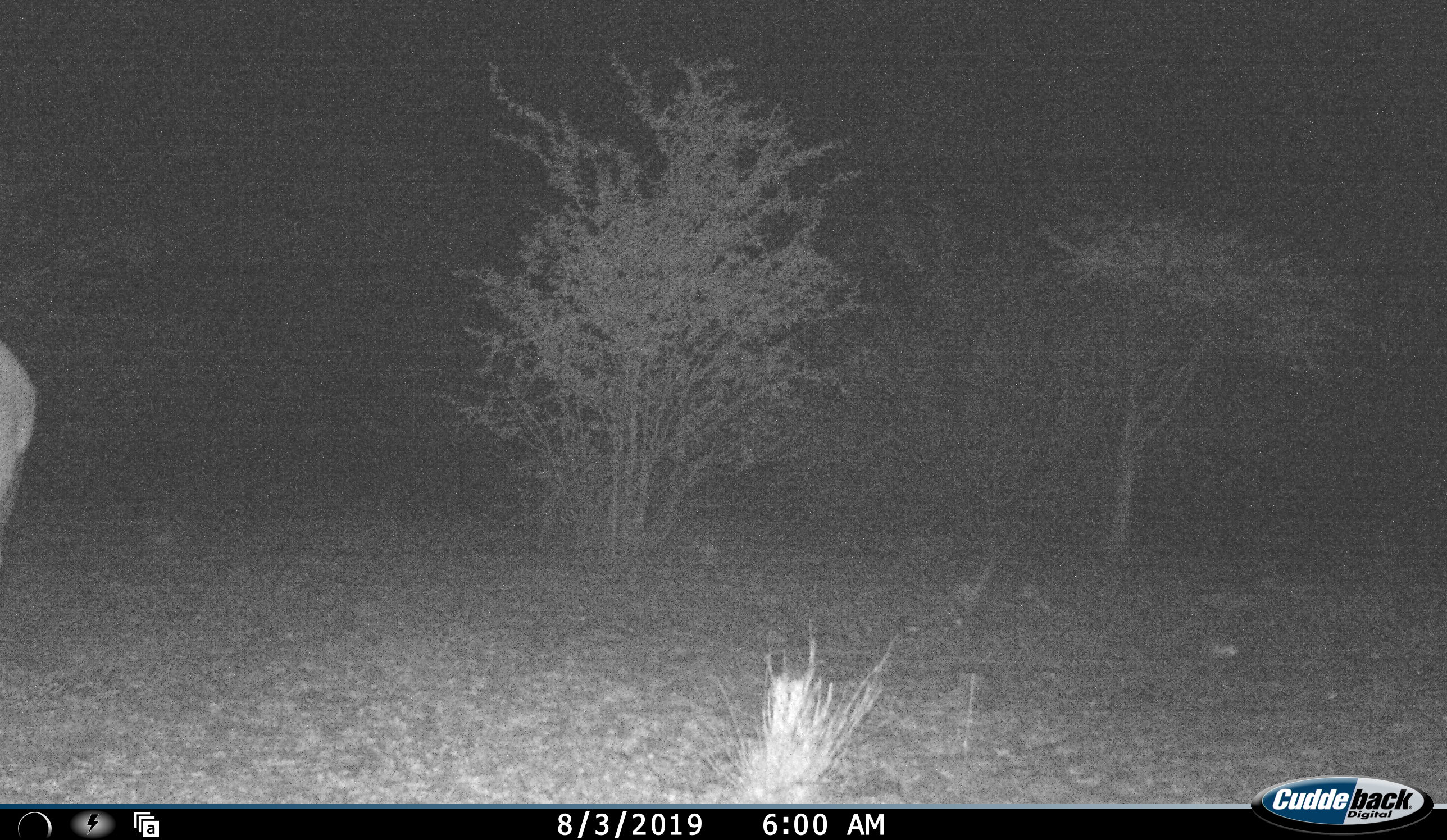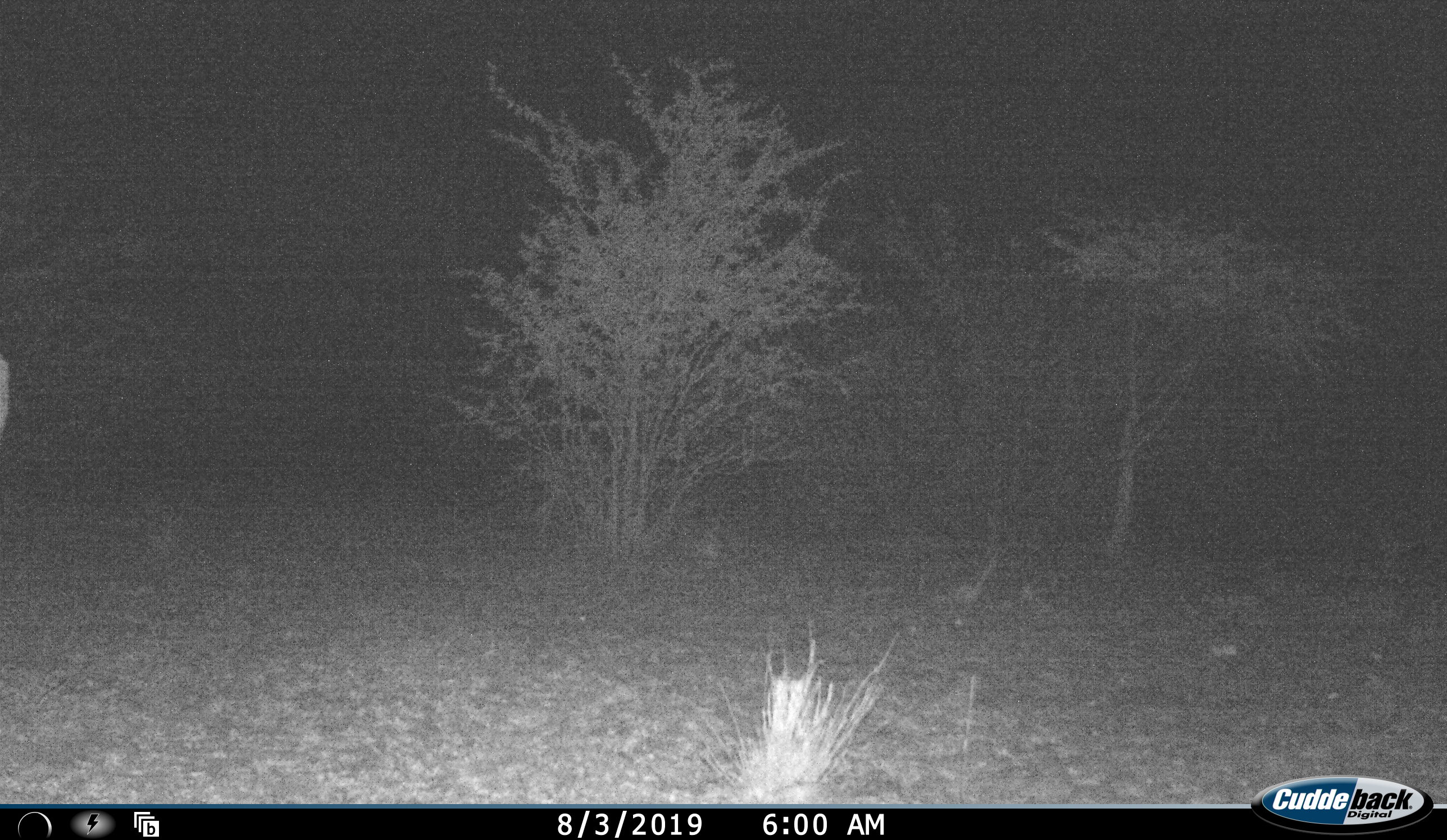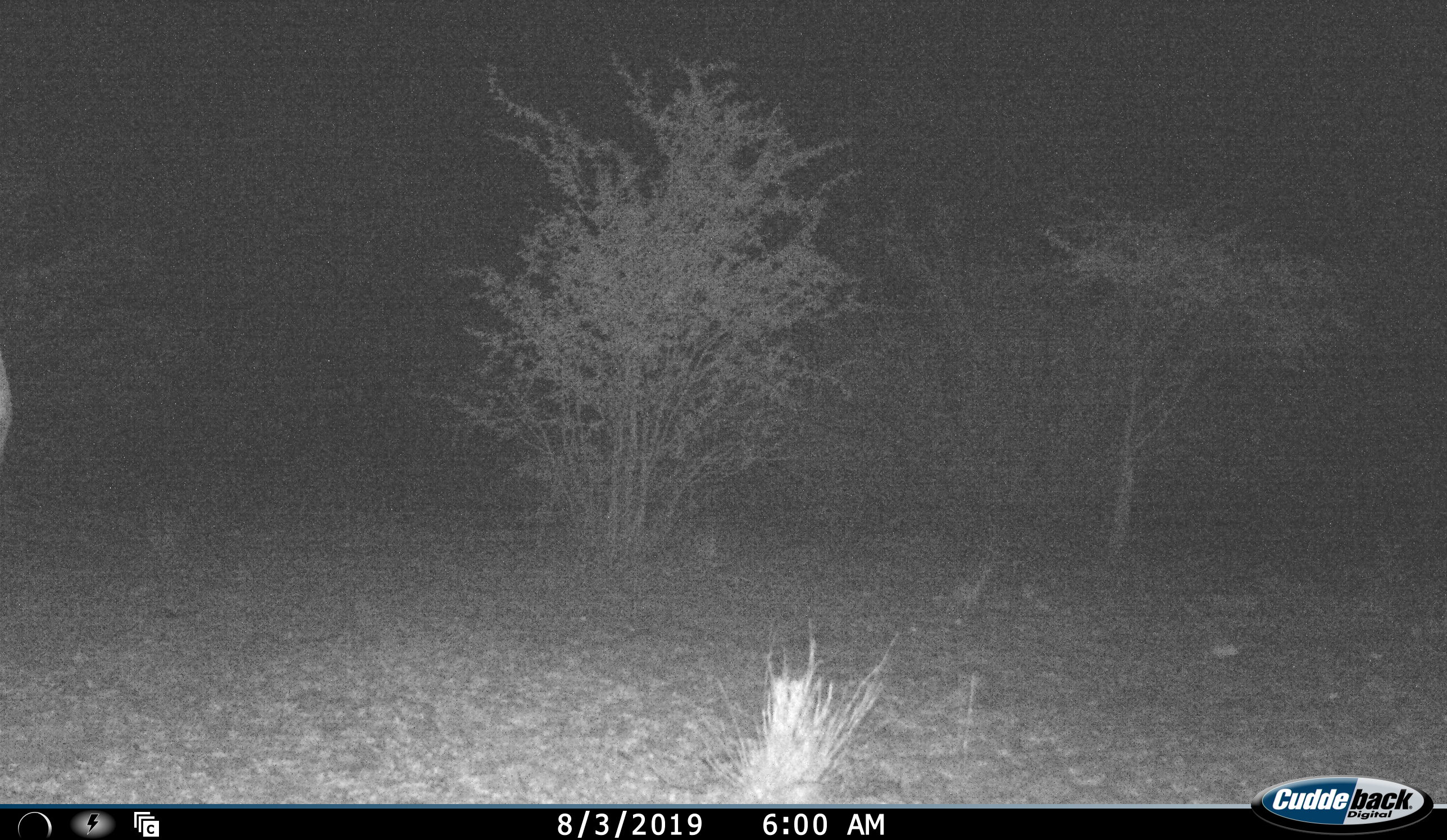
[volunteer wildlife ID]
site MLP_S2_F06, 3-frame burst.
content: unidentified animal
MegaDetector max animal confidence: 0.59